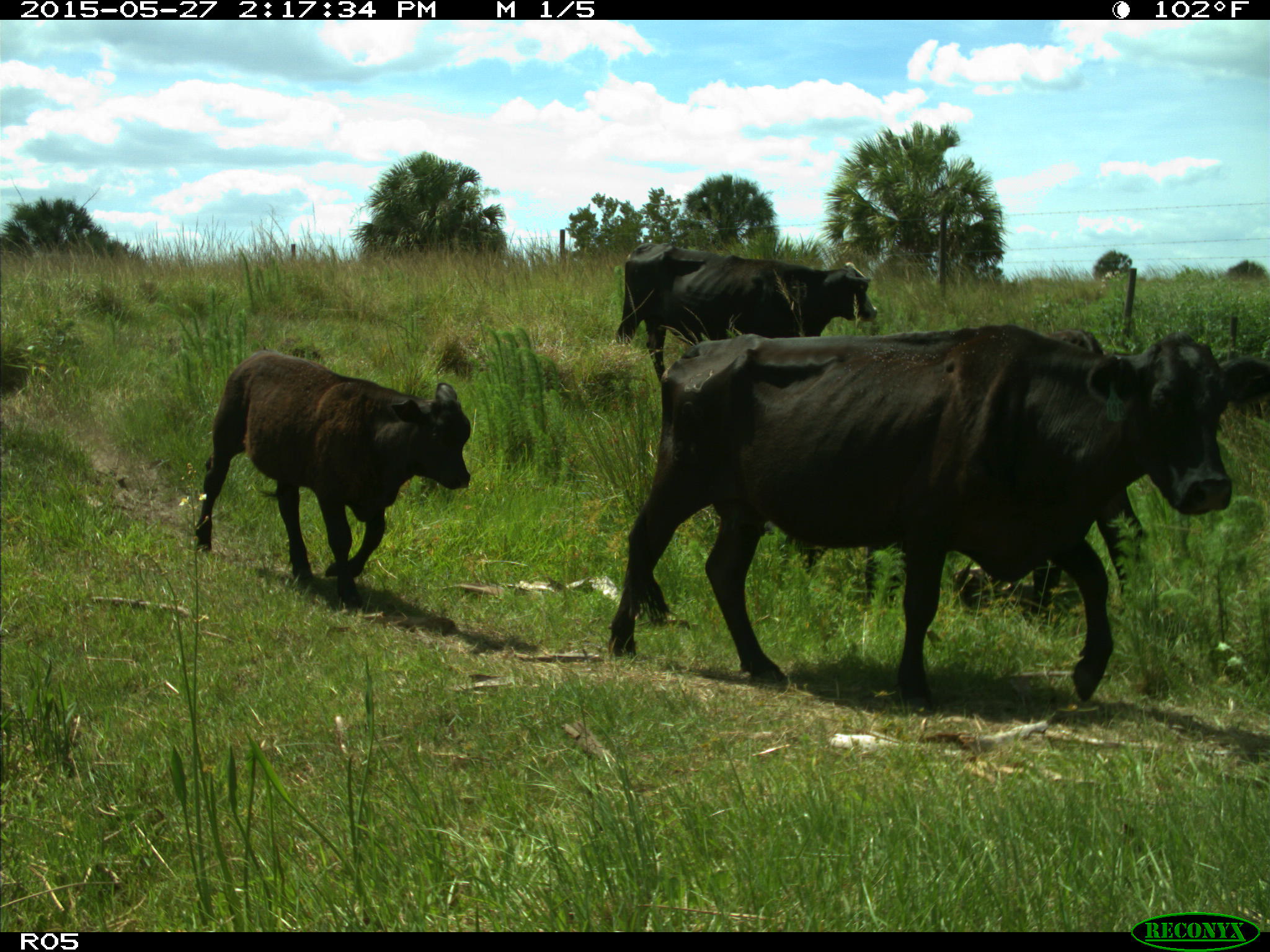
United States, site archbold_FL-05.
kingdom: Animalia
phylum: Chordata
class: Mammalia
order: Artiodactyla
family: Bovidae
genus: Bos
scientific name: Bos taurus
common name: domestic cow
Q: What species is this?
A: Bos taurus (domestic cow).